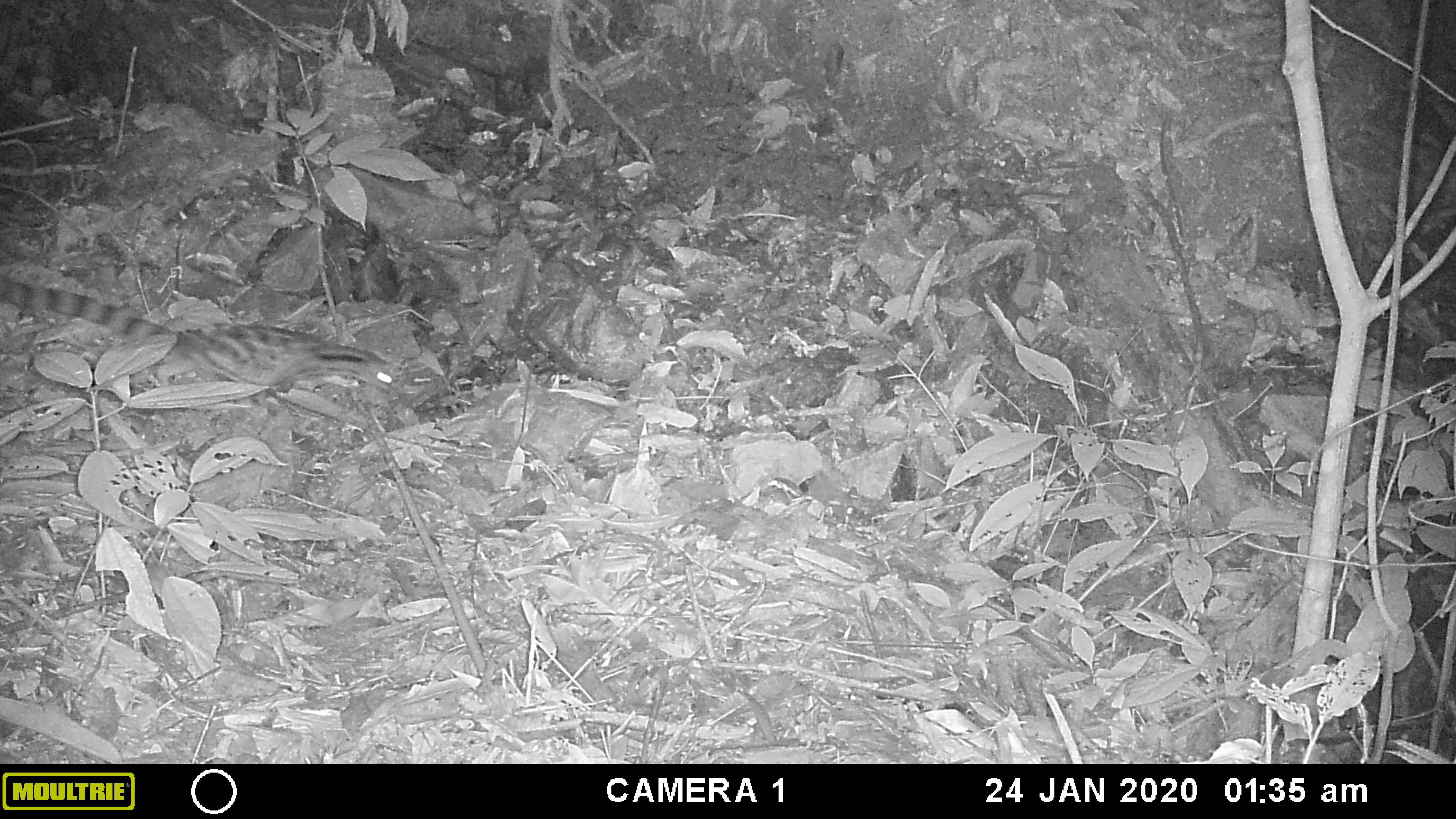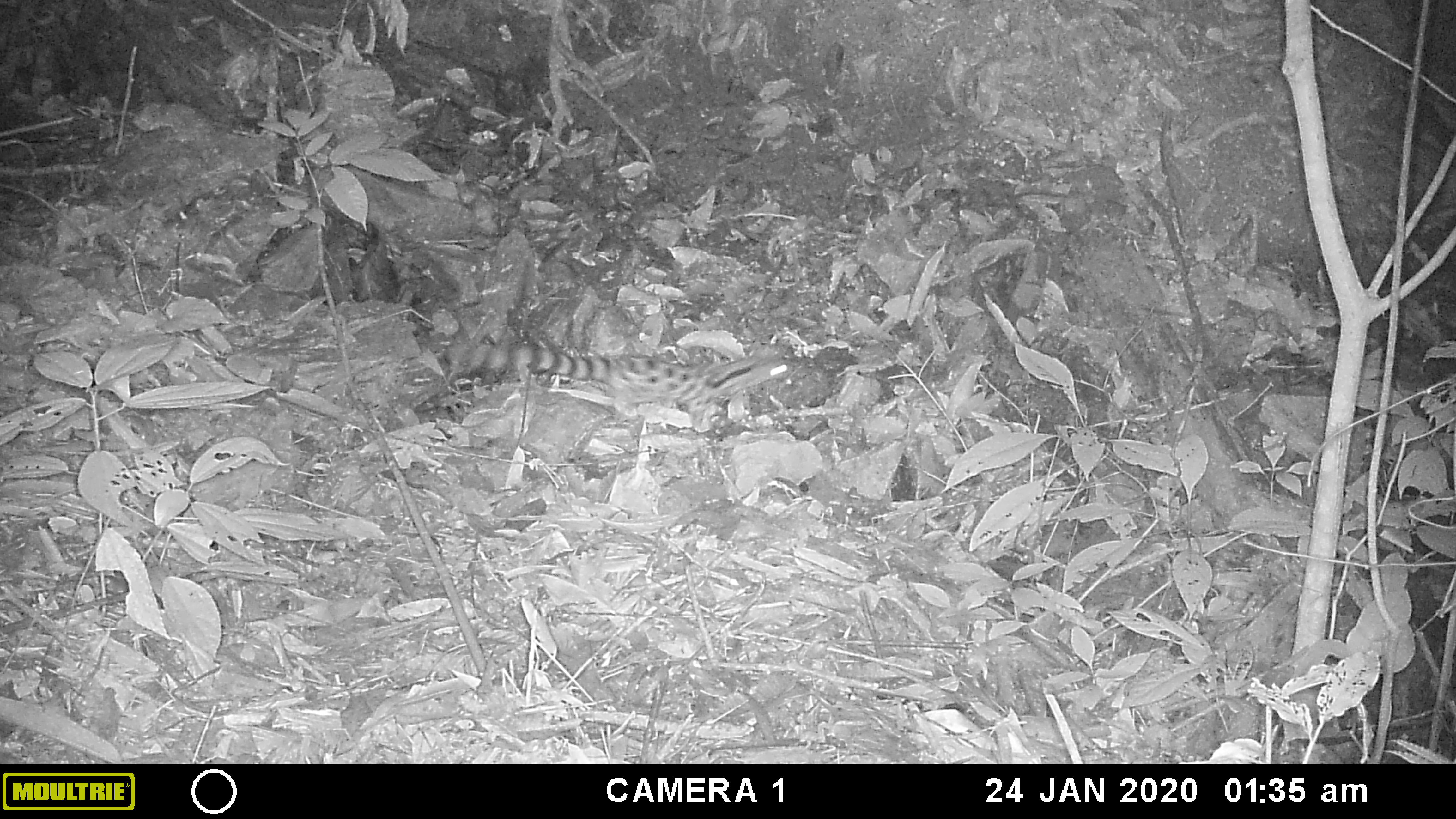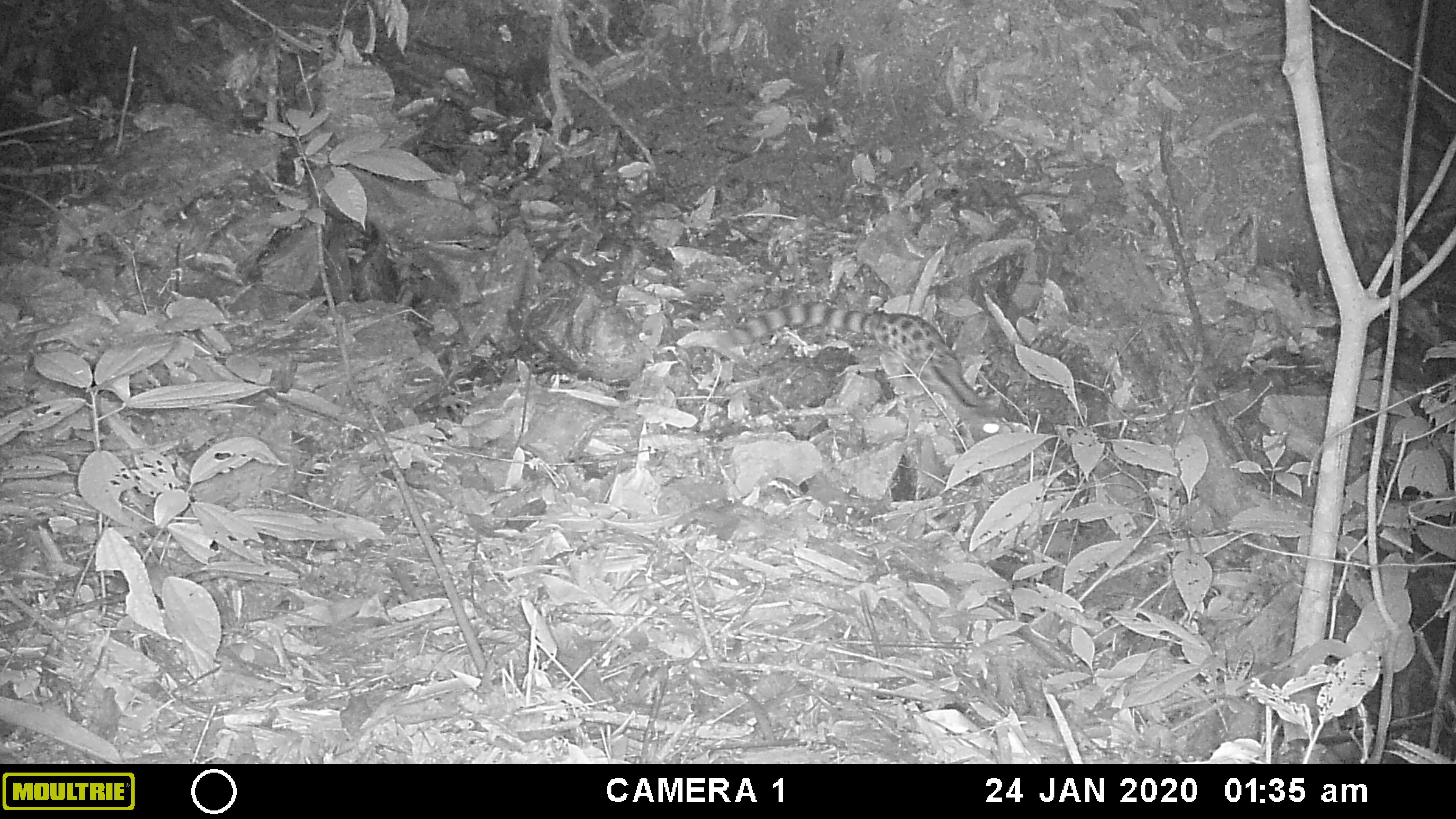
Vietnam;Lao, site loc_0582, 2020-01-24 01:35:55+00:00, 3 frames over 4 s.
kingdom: Animalia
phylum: Chordata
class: Mammalia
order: Carnivora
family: Prionodontidae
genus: Prionodon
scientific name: Prionodon pardicolor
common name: spotted linsang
Spotted linsang (Prionodon pardicolor). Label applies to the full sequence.